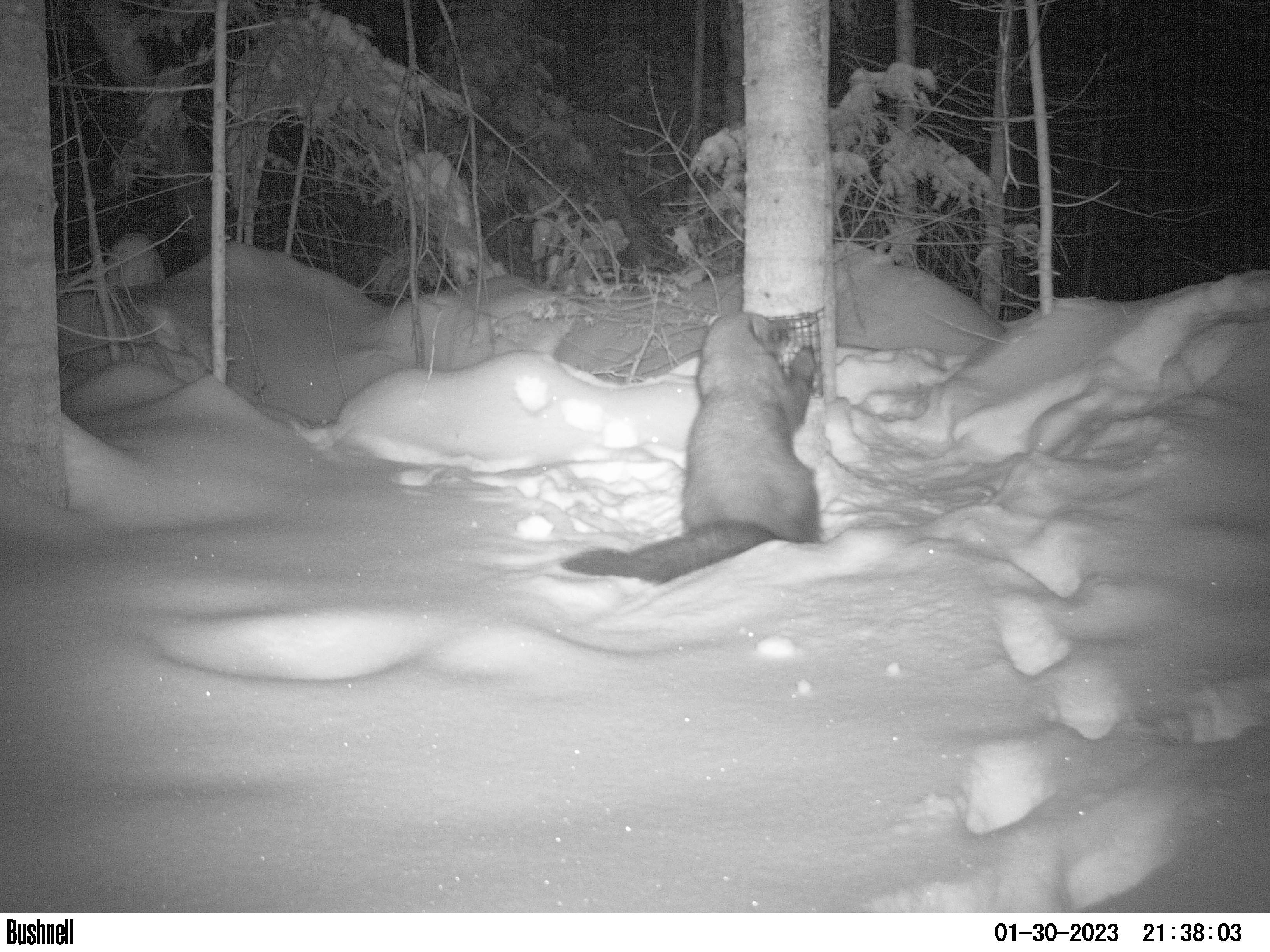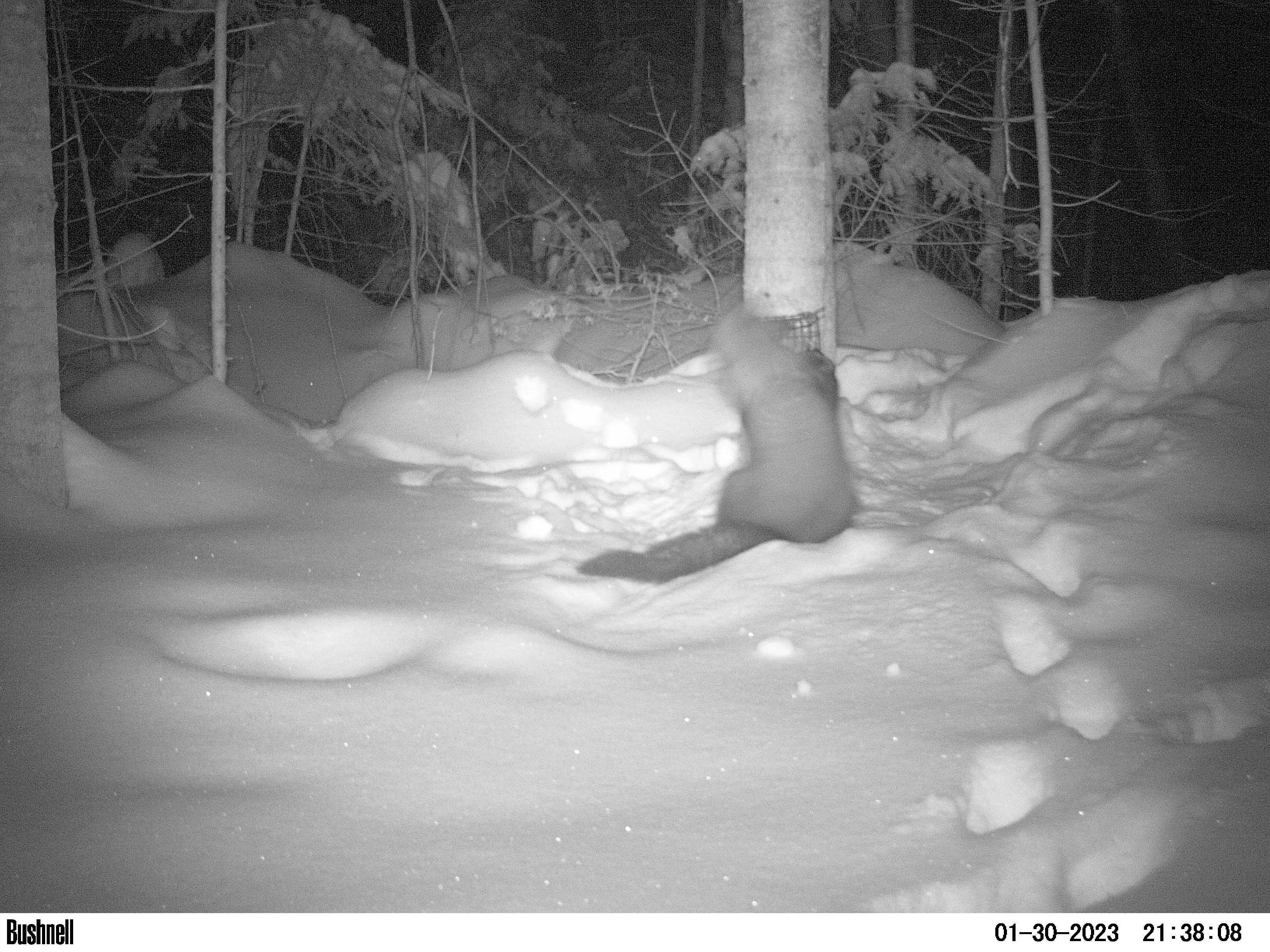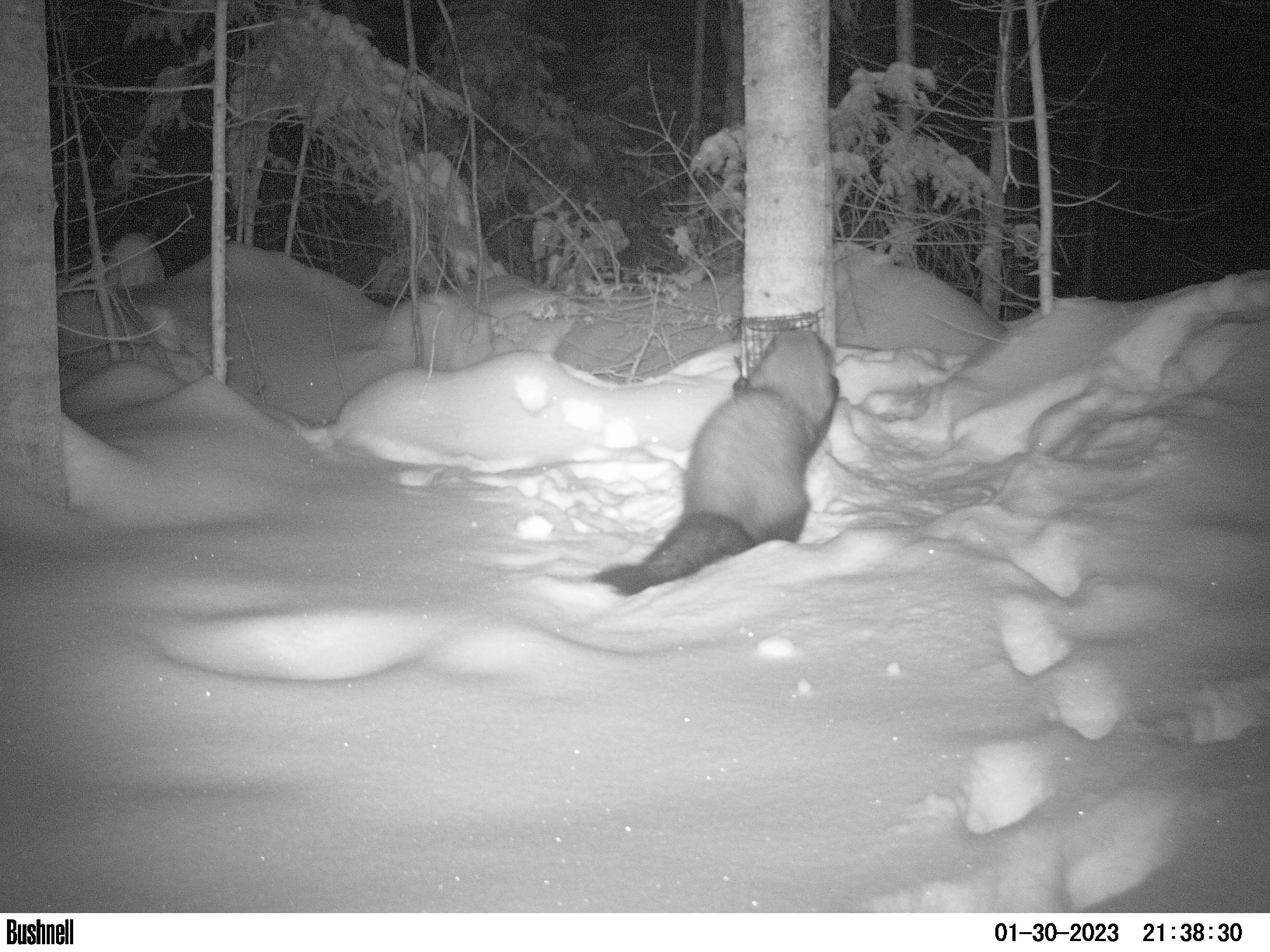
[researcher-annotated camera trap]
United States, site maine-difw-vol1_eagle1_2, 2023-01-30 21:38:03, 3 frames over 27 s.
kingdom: Animalia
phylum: Chordata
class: Mammalia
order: Carnivora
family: Mustelidae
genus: Pekania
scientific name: Pekania pennanti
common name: fisher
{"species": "fisher (Pekania pennanti)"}